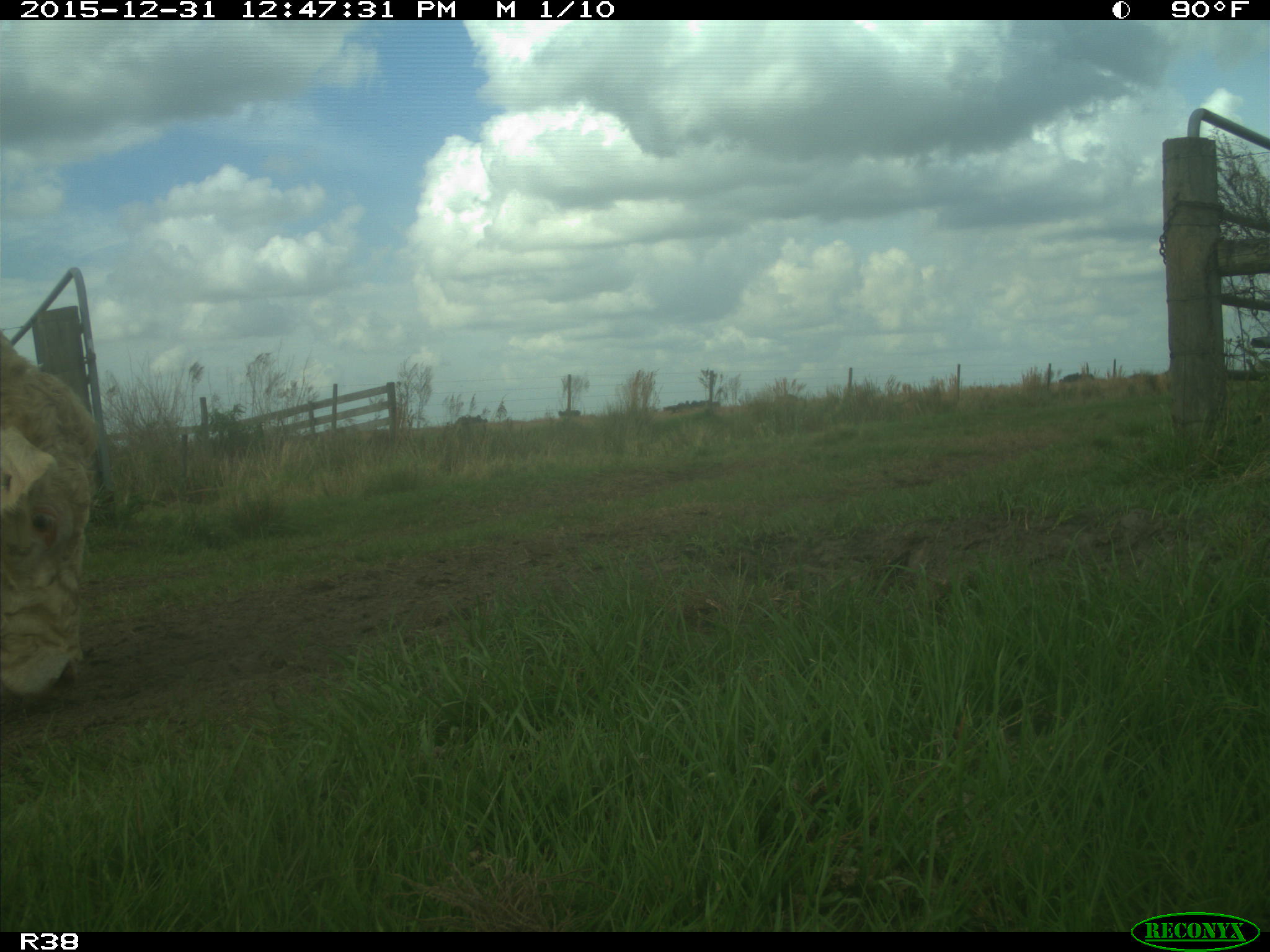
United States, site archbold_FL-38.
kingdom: Animalia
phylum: Chordata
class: Mammalia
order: Artiodactyla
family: Bovidae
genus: Bos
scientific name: Bos taurus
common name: domestic cow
Bos taurus (domestic cow).